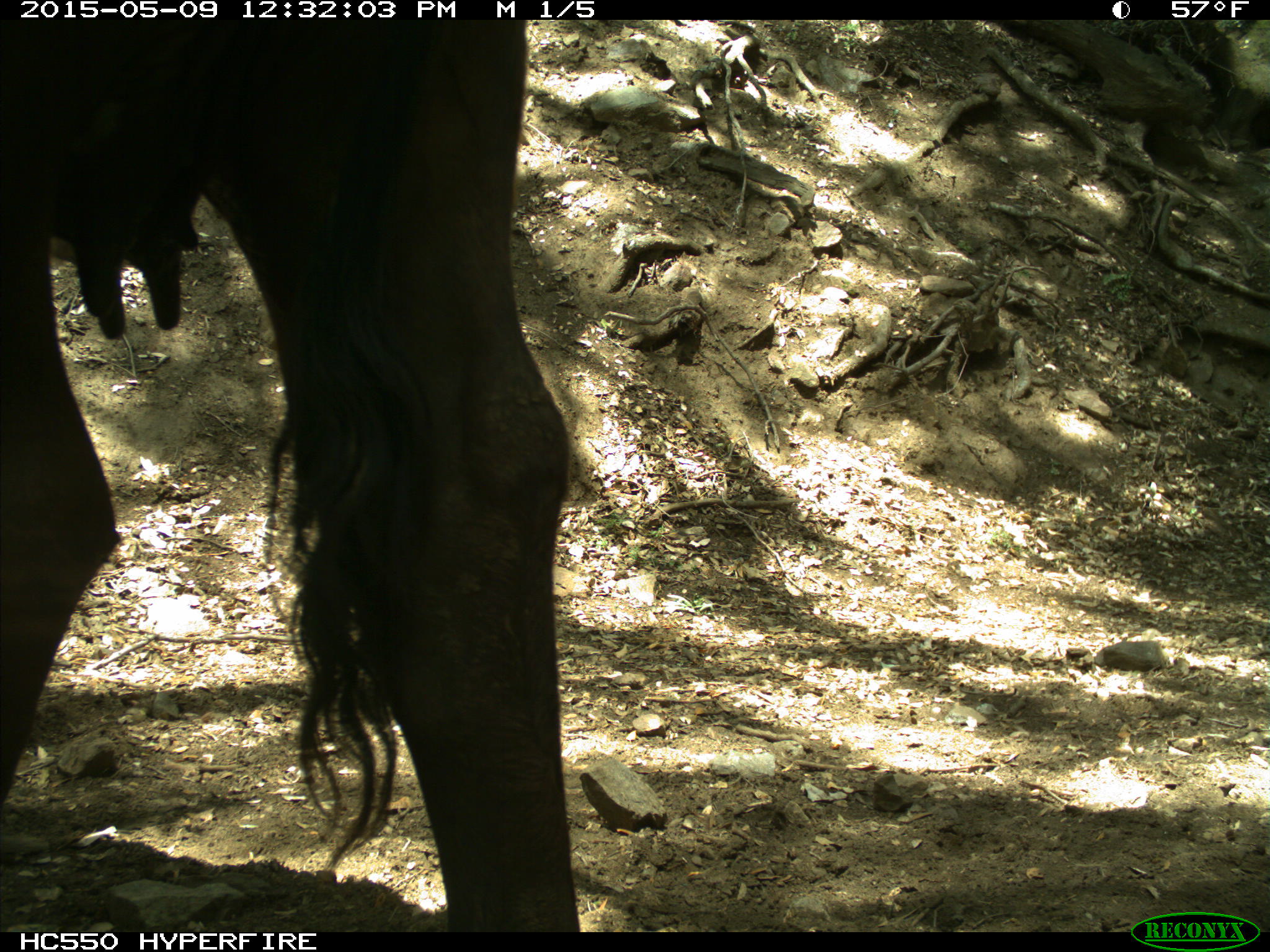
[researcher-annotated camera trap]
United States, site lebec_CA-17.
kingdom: Animalia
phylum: Chordata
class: Mammalia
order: Artiodactyla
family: Bovidae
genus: Bos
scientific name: Bos taurus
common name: domestic cow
Bos taurus (domestic cow).